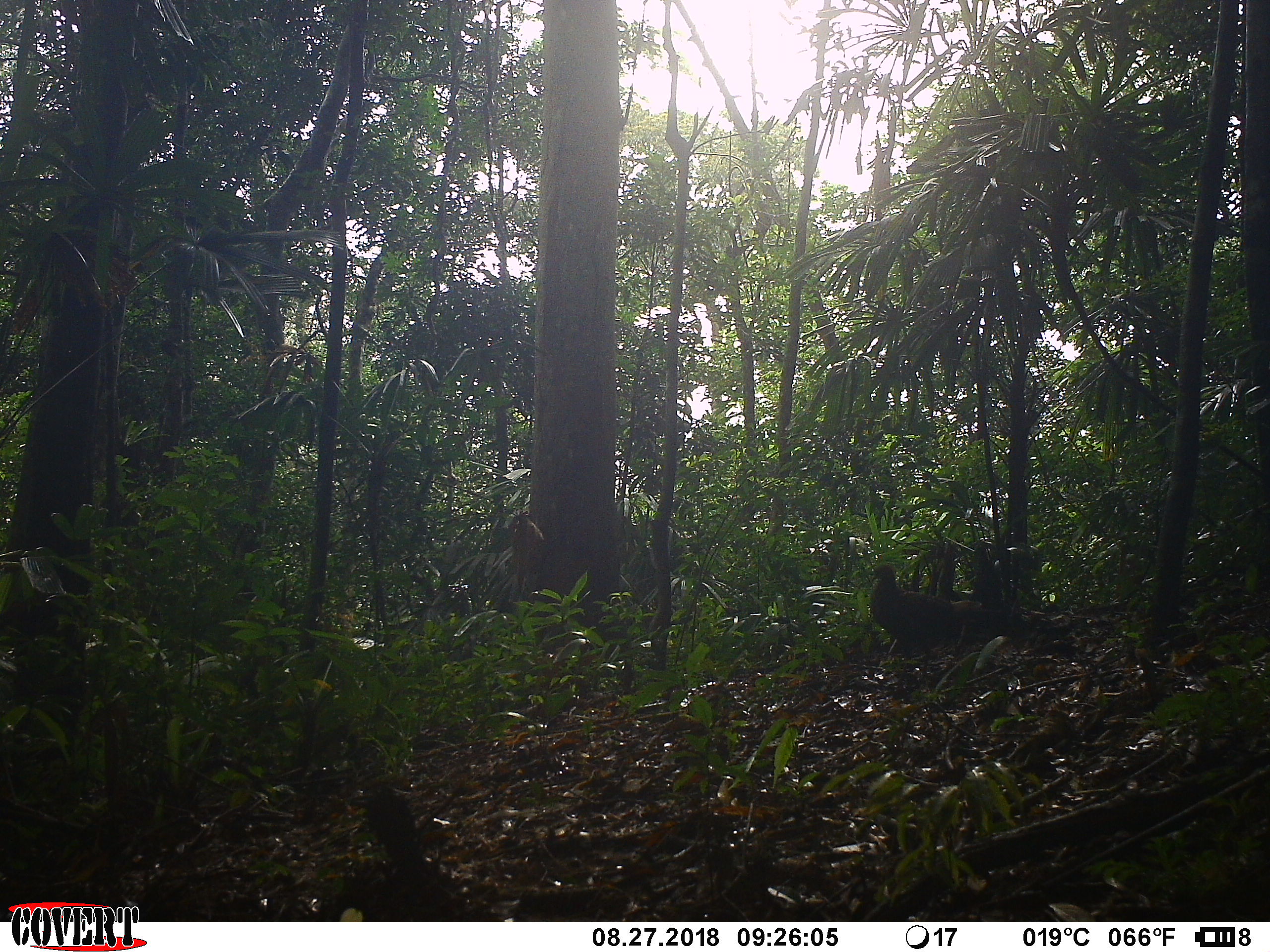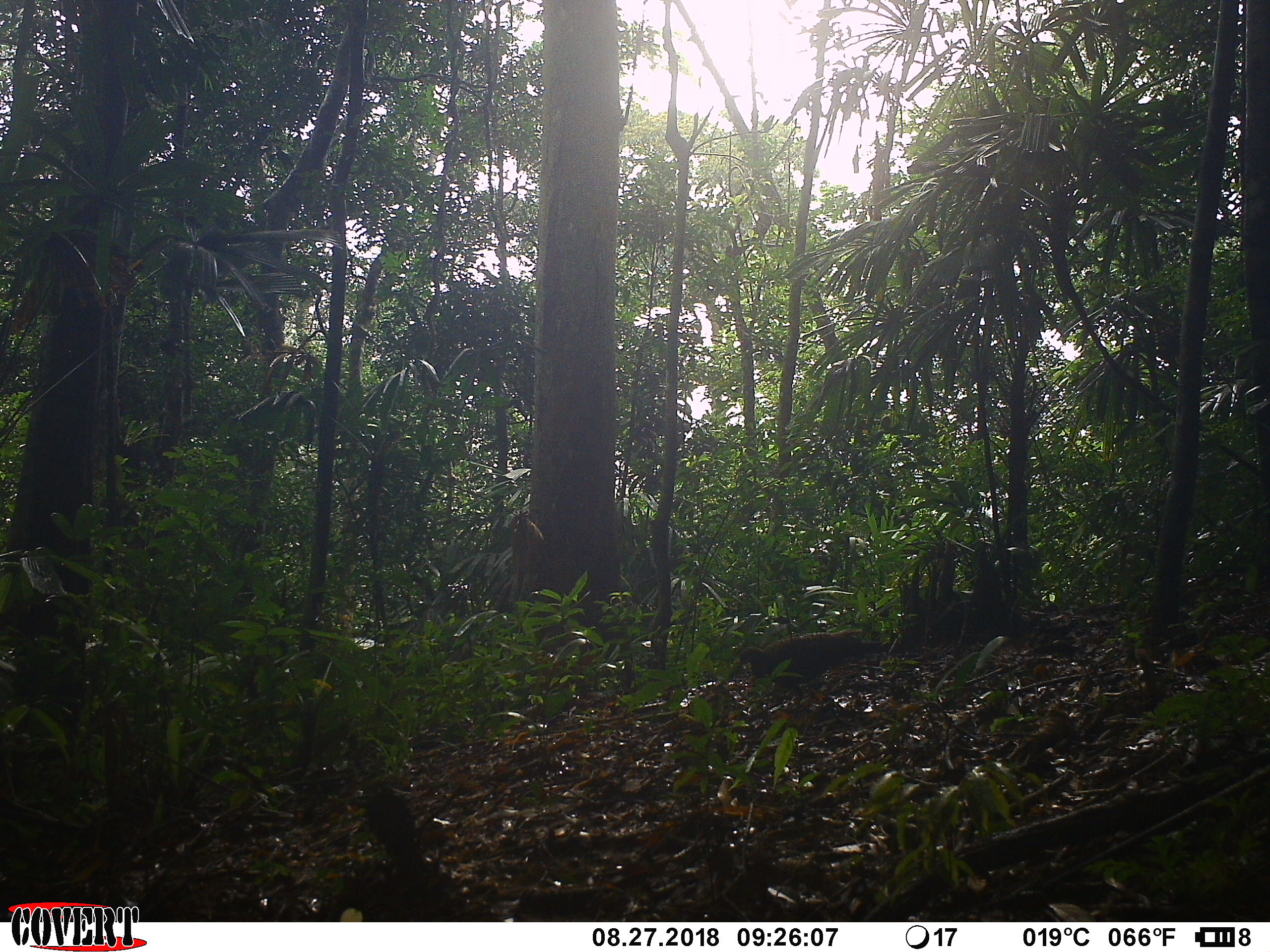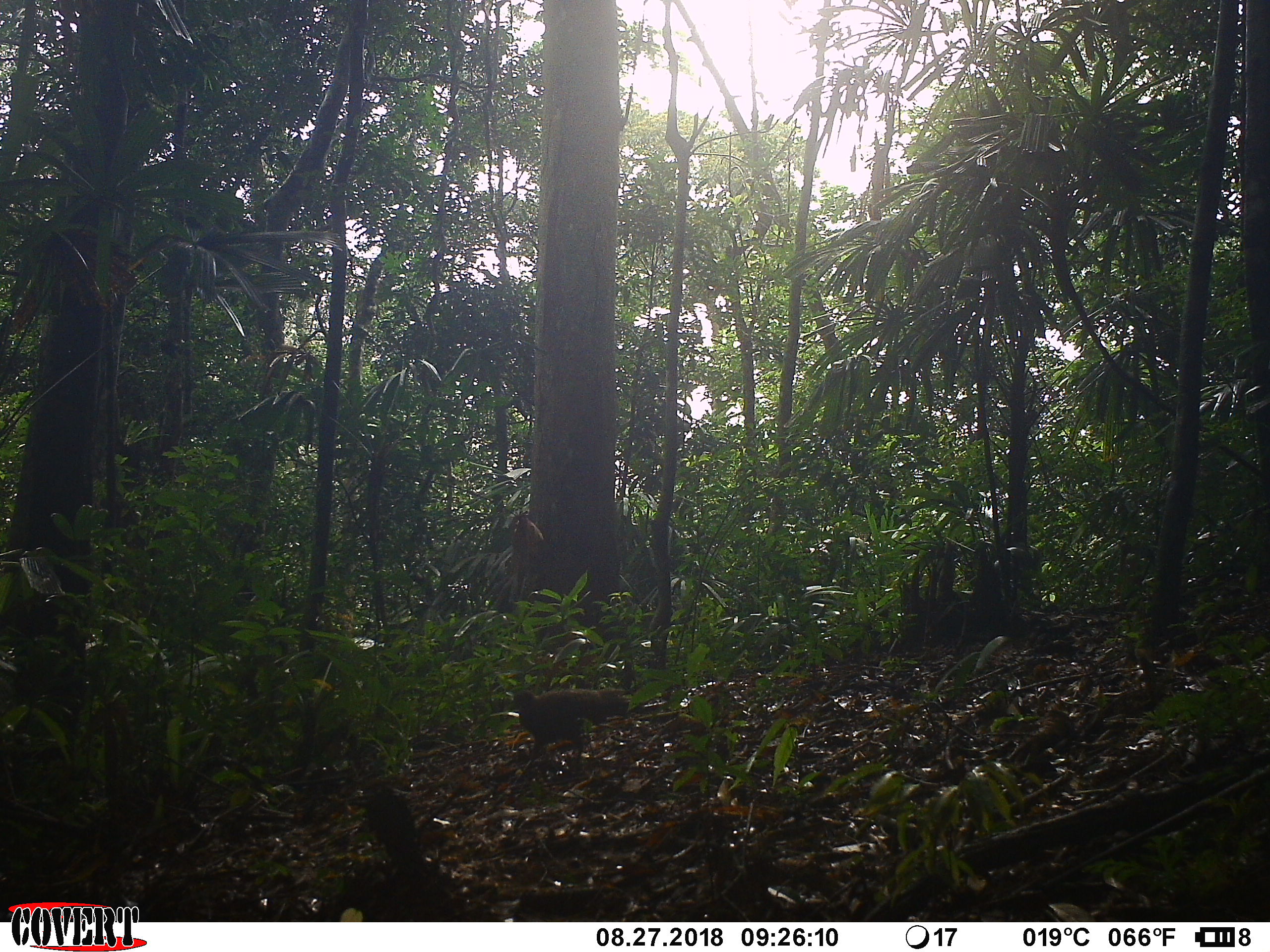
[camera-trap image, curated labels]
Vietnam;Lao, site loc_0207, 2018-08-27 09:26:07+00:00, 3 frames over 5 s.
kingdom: Animalia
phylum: Chordata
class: Aves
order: Galliformes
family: Phasianidae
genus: Polyplectron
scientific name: Polyplectron bicalcaratum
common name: gray peacock-pheasant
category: grey peacock pheasant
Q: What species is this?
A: Grey peacock pheasant (gray peacock-pheasant) (Polyplectron bicalcaratum).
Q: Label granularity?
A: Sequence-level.